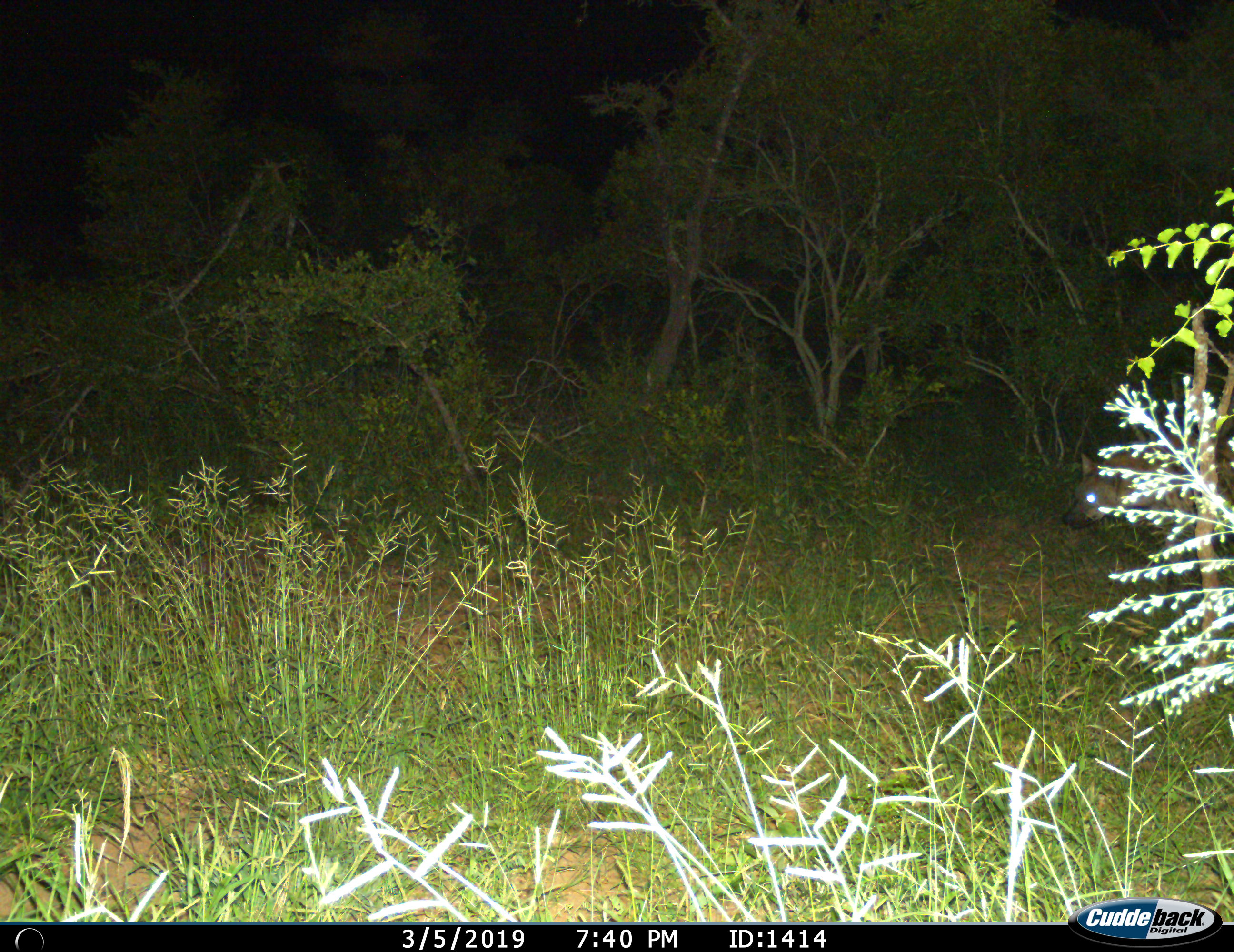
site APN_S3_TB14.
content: unidentified animal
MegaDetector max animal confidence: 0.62